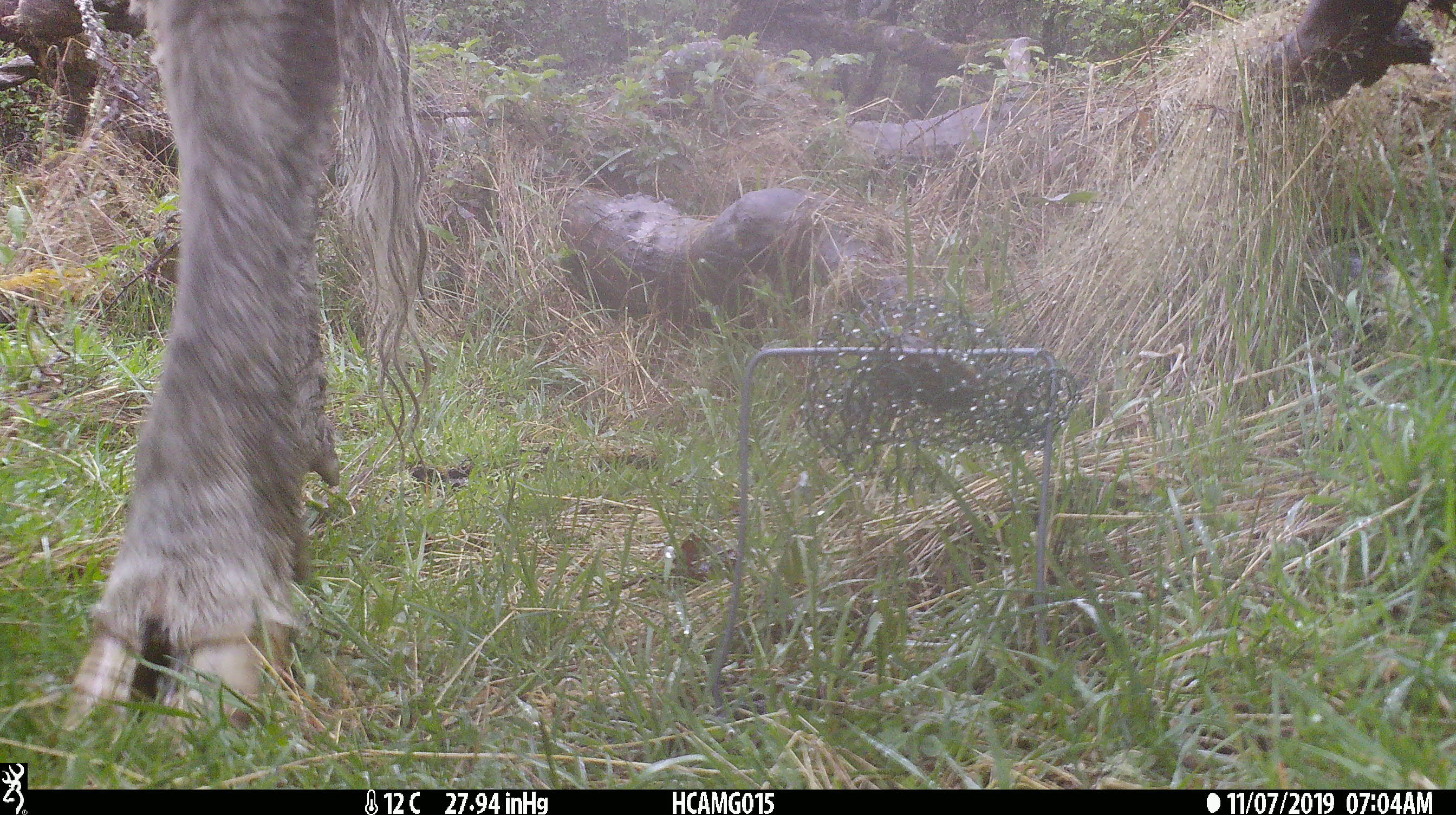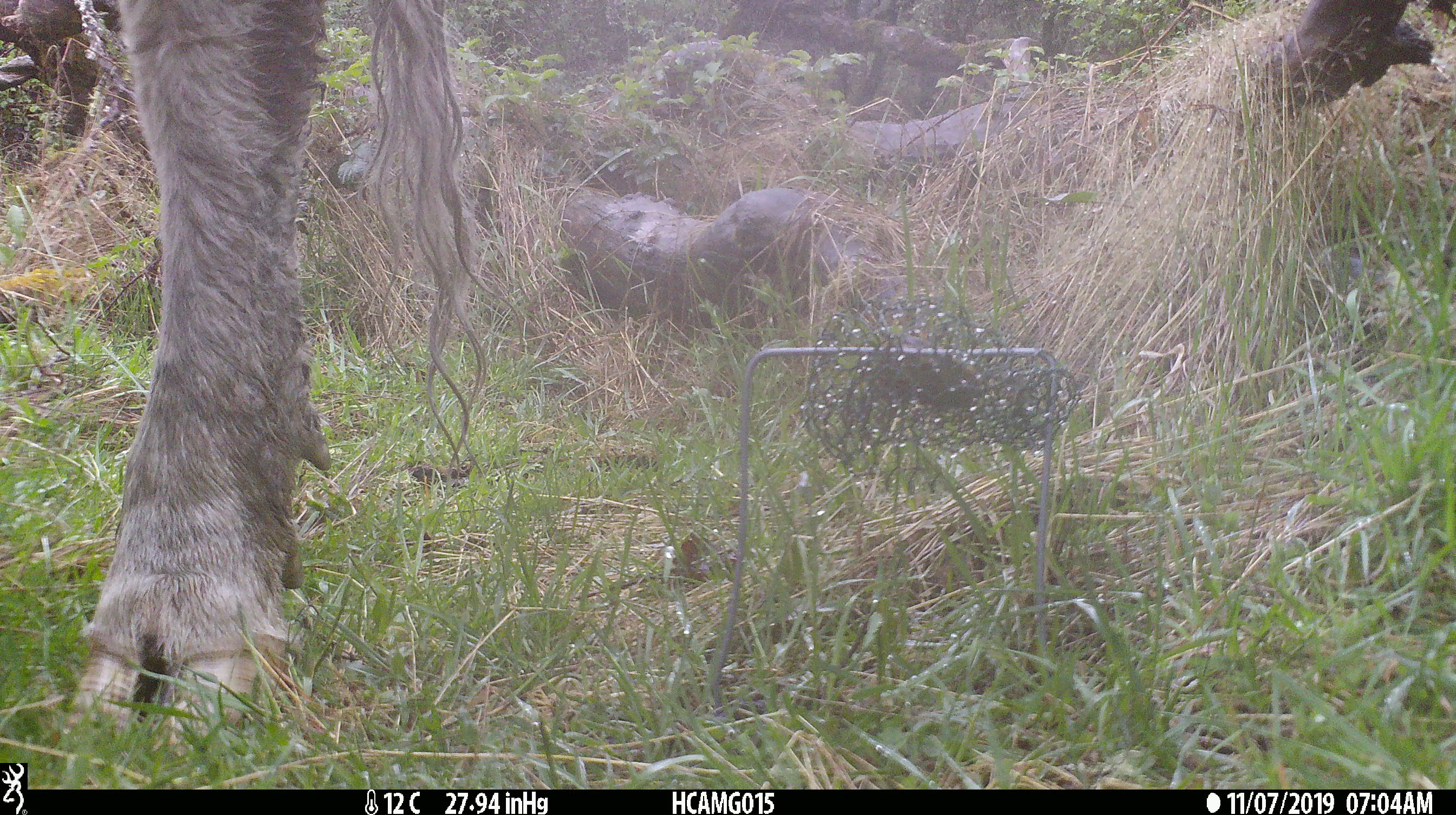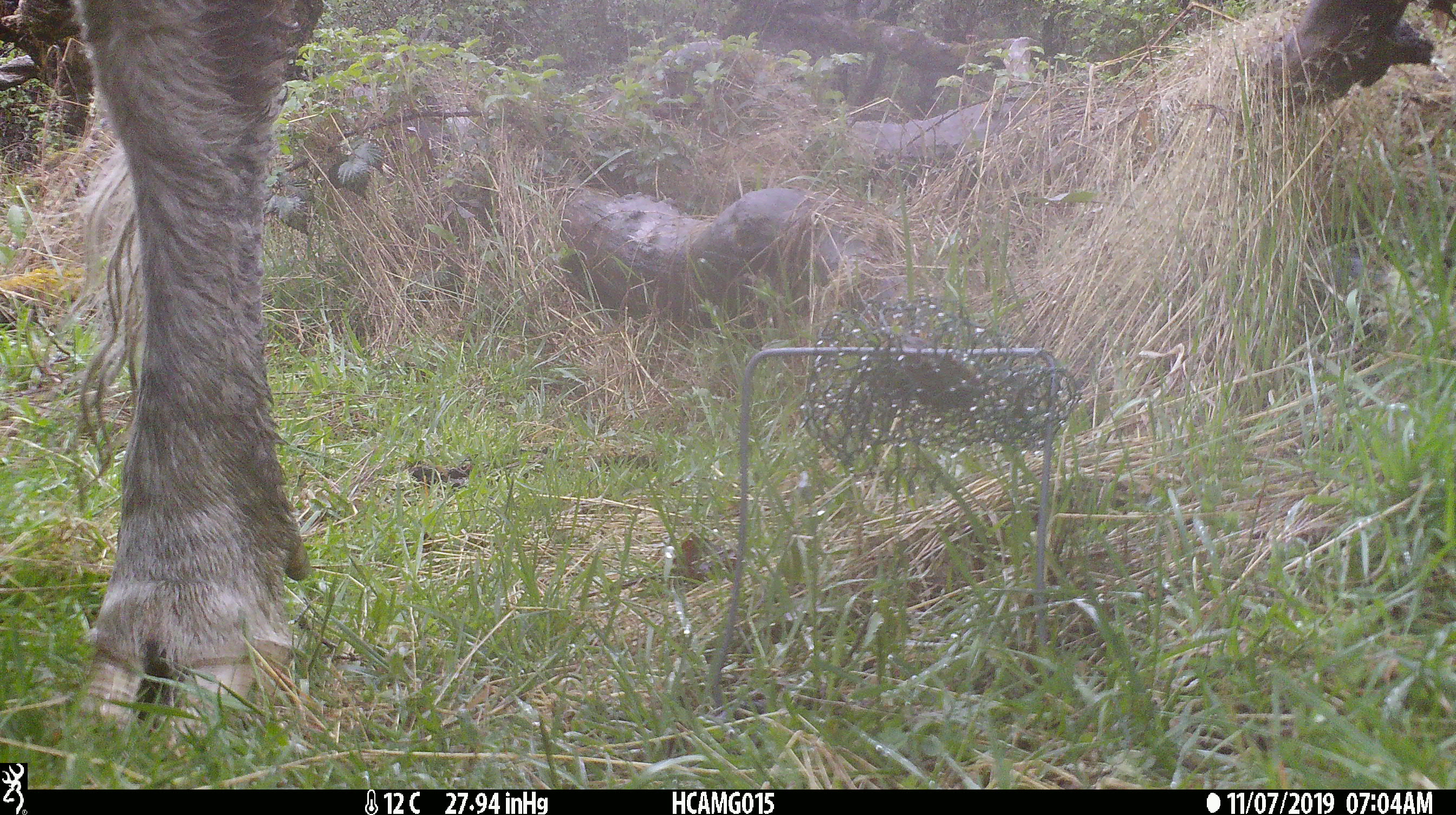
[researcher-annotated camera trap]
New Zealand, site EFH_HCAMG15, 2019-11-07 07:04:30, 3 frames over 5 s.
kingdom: Animalia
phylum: Chordata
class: Mammalia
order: Artiodactyla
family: Bovidae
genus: Bos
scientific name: Bos taurus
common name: domestic cow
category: cow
Cow (domestic cow) (Bos taurus).